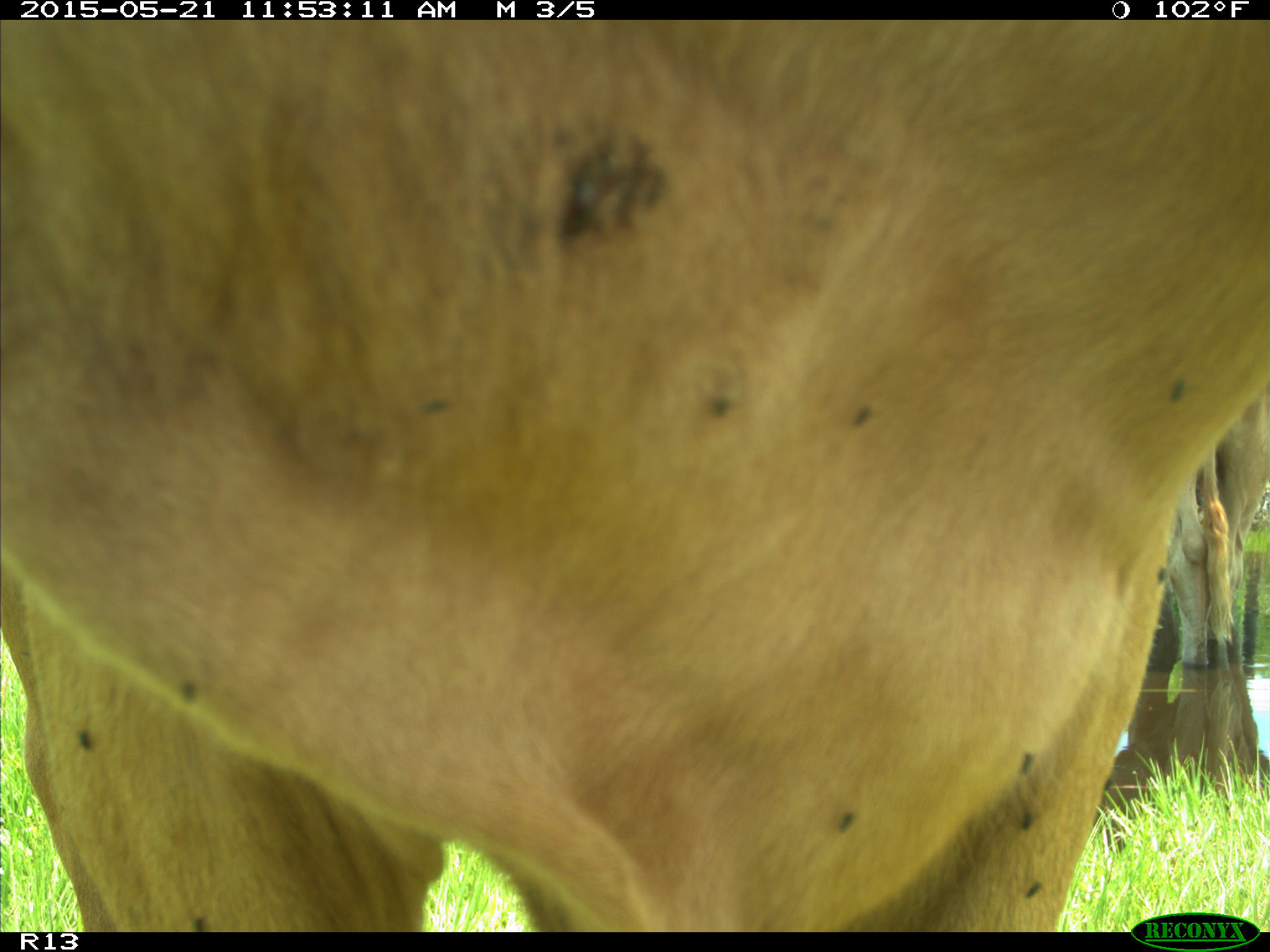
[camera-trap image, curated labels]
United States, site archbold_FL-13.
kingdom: Animalia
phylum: Chordata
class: Mammalia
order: Artiodactyla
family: Bovidae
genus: Bos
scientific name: Bos taurus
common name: domestic cow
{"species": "Bos taurus (domestic cow)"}